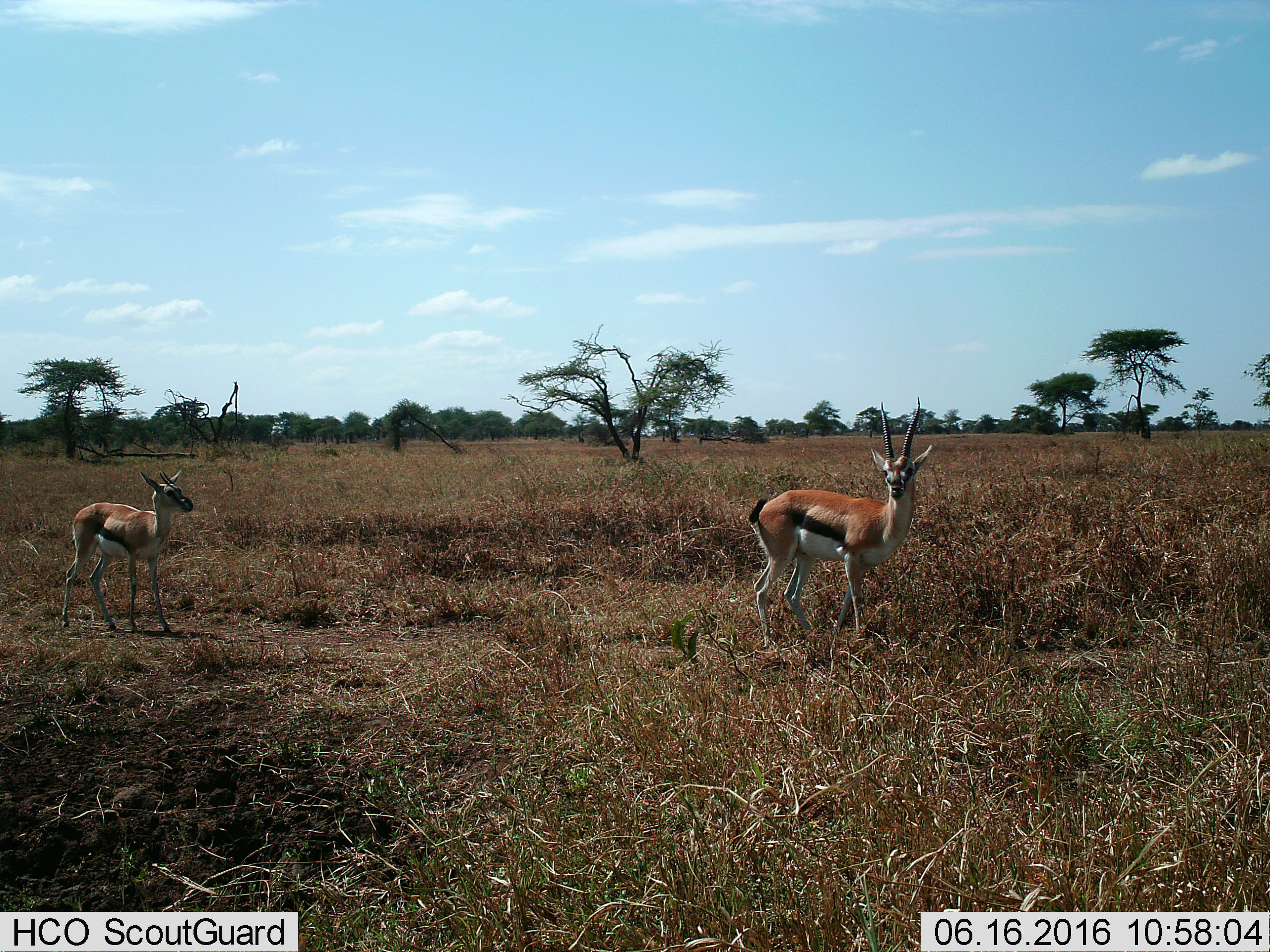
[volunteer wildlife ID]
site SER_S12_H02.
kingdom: Animalia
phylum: Chordata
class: Mammalia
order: Artiodactyla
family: Bovidae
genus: Eudorcas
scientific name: Eudorcas thomsonii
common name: thomson's gazelle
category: gazellethomsons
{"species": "gazellethomsons (thomson's gazelle) (Eudorcas thomsonii)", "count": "2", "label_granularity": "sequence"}